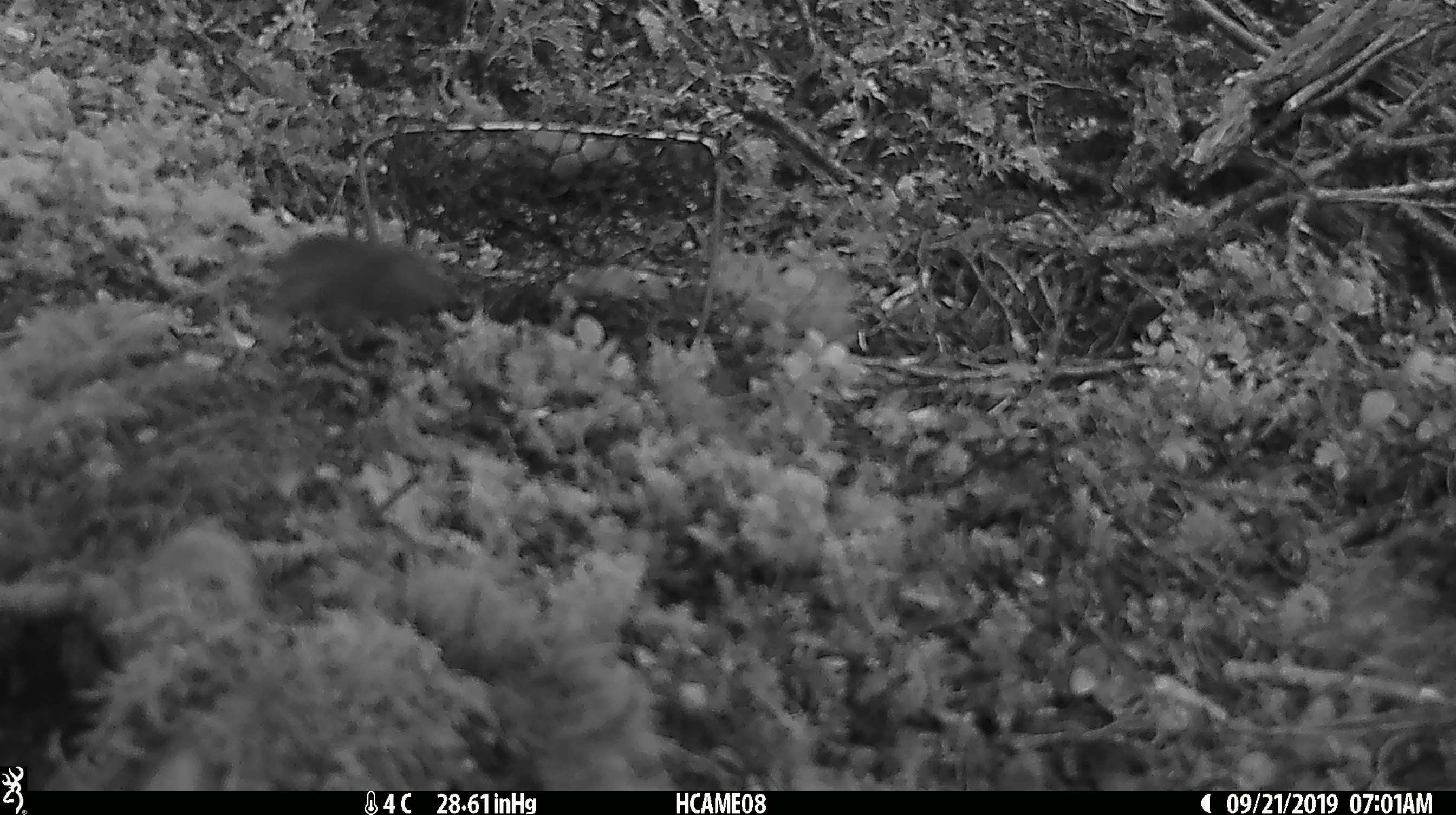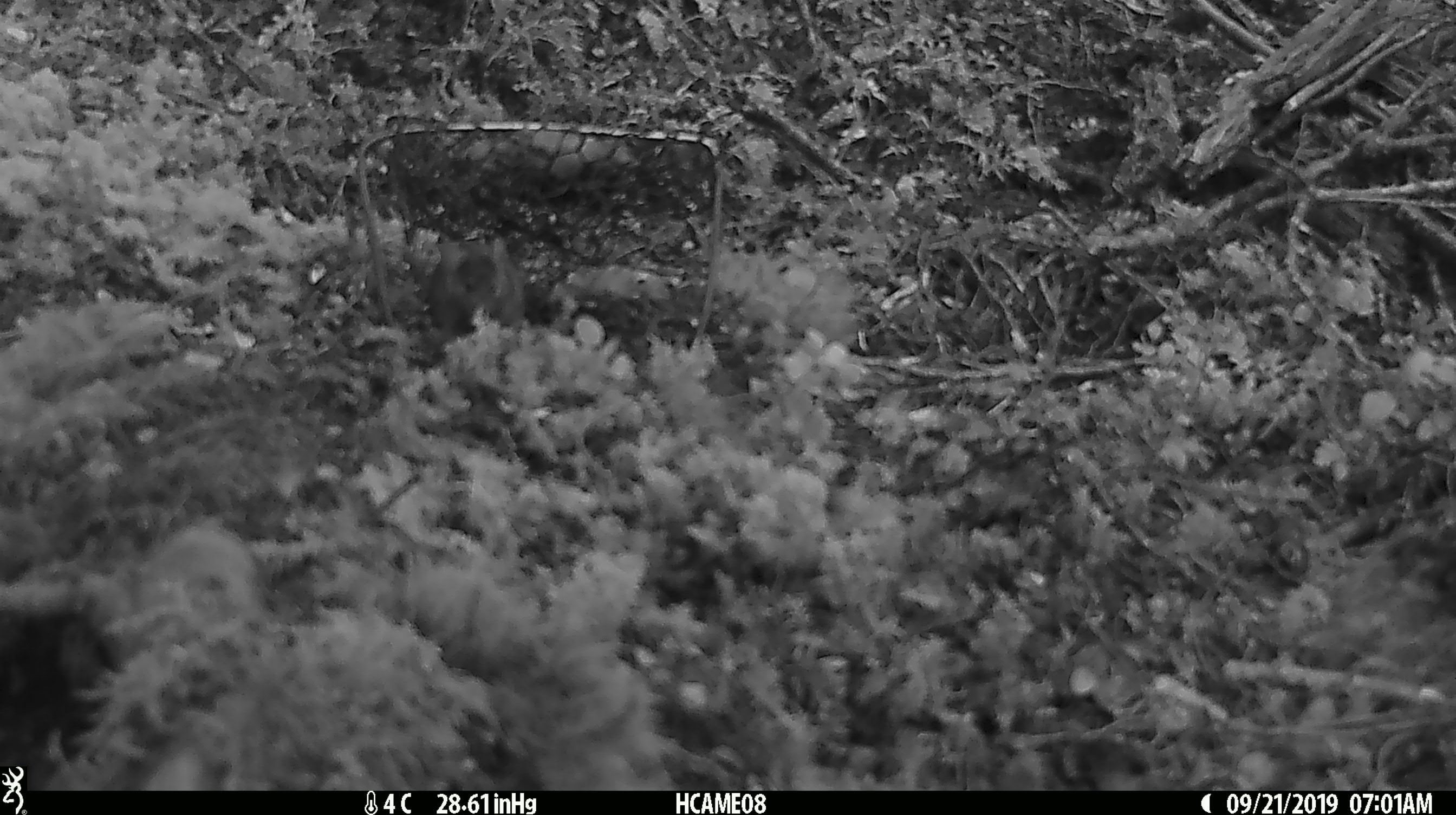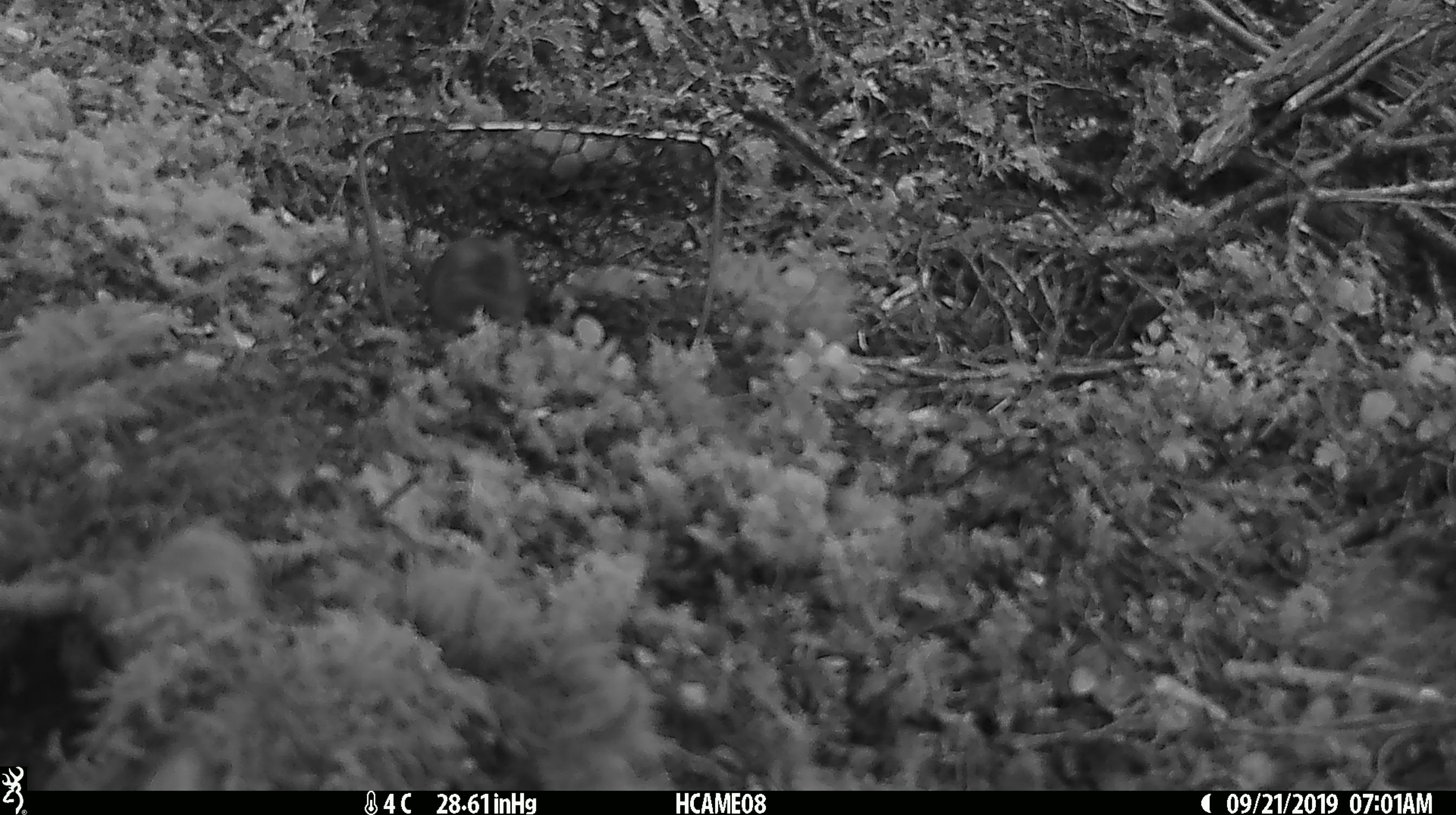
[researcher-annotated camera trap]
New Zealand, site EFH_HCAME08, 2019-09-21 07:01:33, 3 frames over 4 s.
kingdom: Animalia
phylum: Chordata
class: Mammalia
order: Rodentia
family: Muridae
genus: Mus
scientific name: Mus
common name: mouse